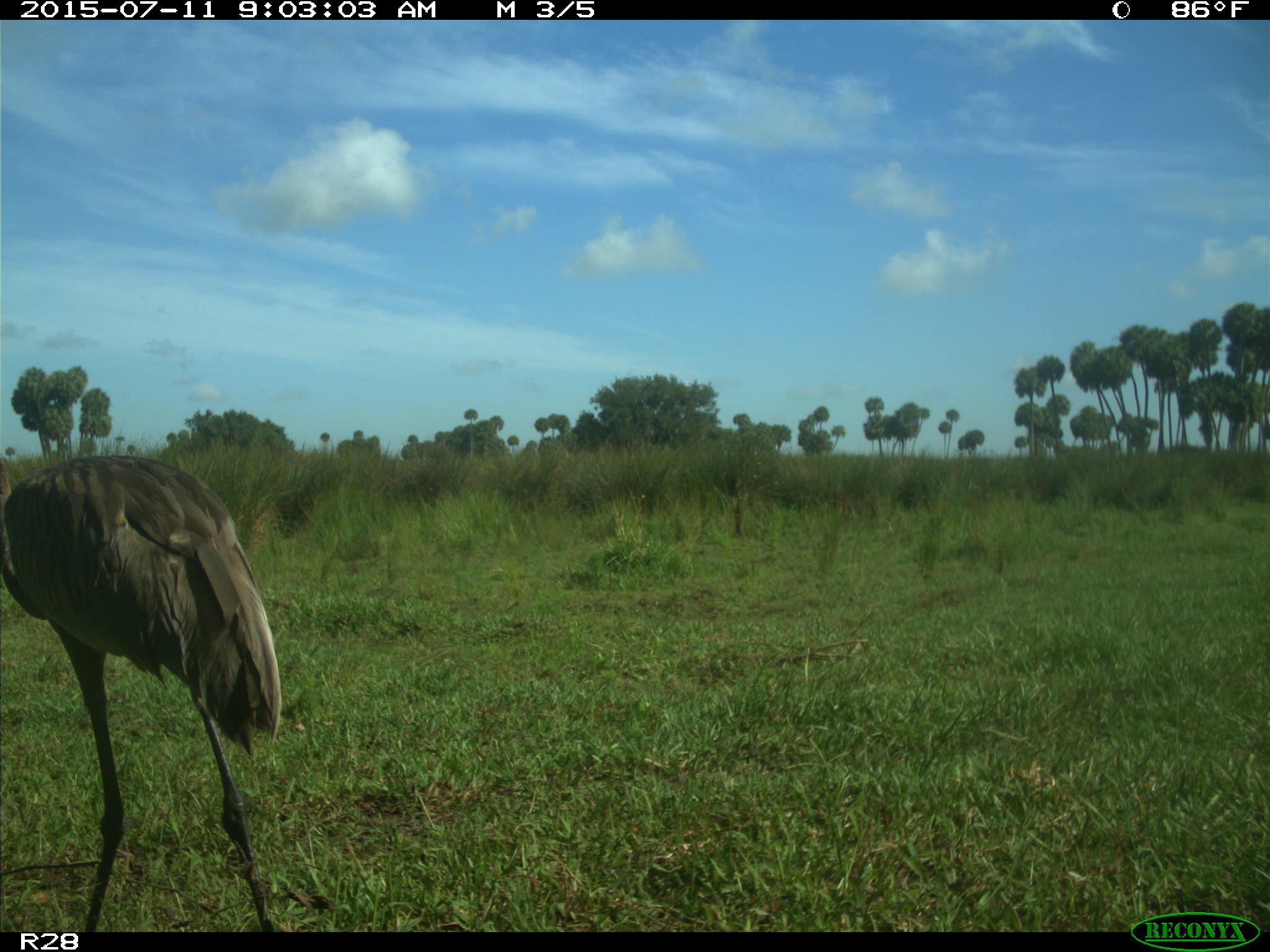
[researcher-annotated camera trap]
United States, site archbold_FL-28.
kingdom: Animalia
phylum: Chordata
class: Aves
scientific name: Aves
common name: birds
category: unidentified bird